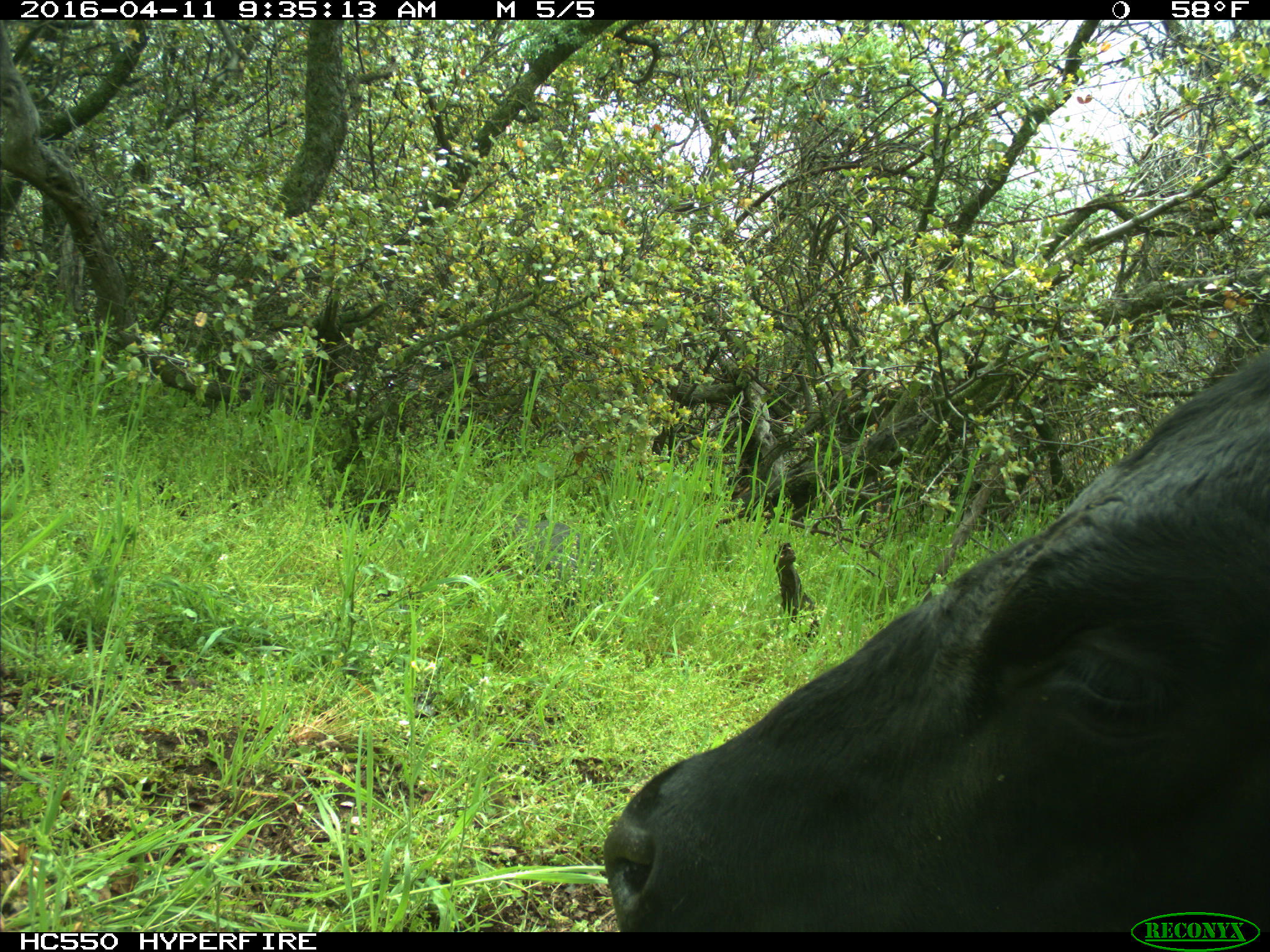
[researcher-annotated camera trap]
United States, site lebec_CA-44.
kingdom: Animalia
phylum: Chordata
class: Mammalia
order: Artiodactyla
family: Bovidae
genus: Bos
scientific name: Bos taurus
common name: domestic cow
Bos taurus (domestic cow).